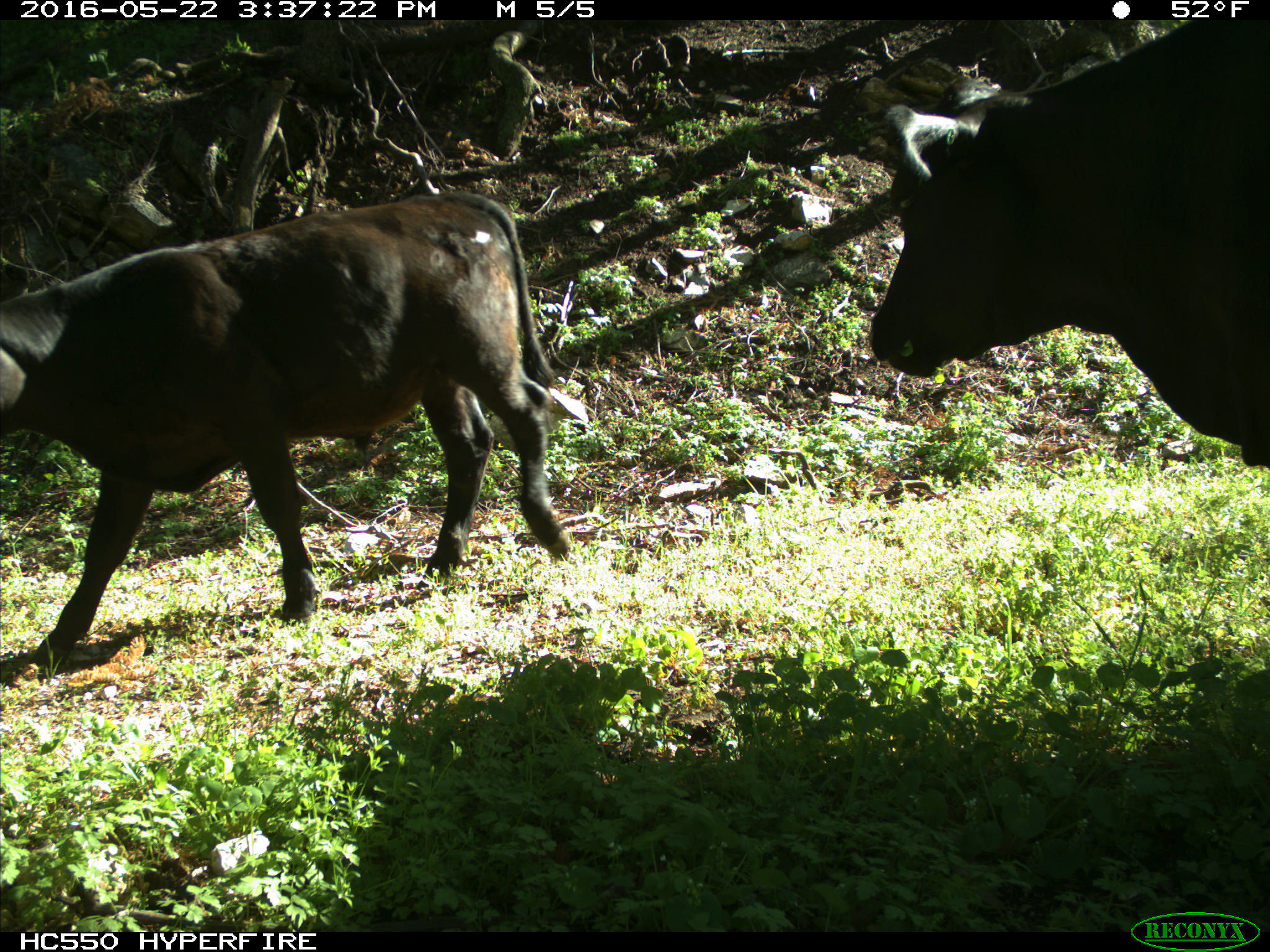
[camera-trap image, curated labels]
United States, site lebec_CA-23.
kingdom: Animalia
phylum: Chordata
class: Mammalia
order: Artiodactyla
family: Bovidae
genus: Bos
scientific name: Bos taurus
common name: domestic cow